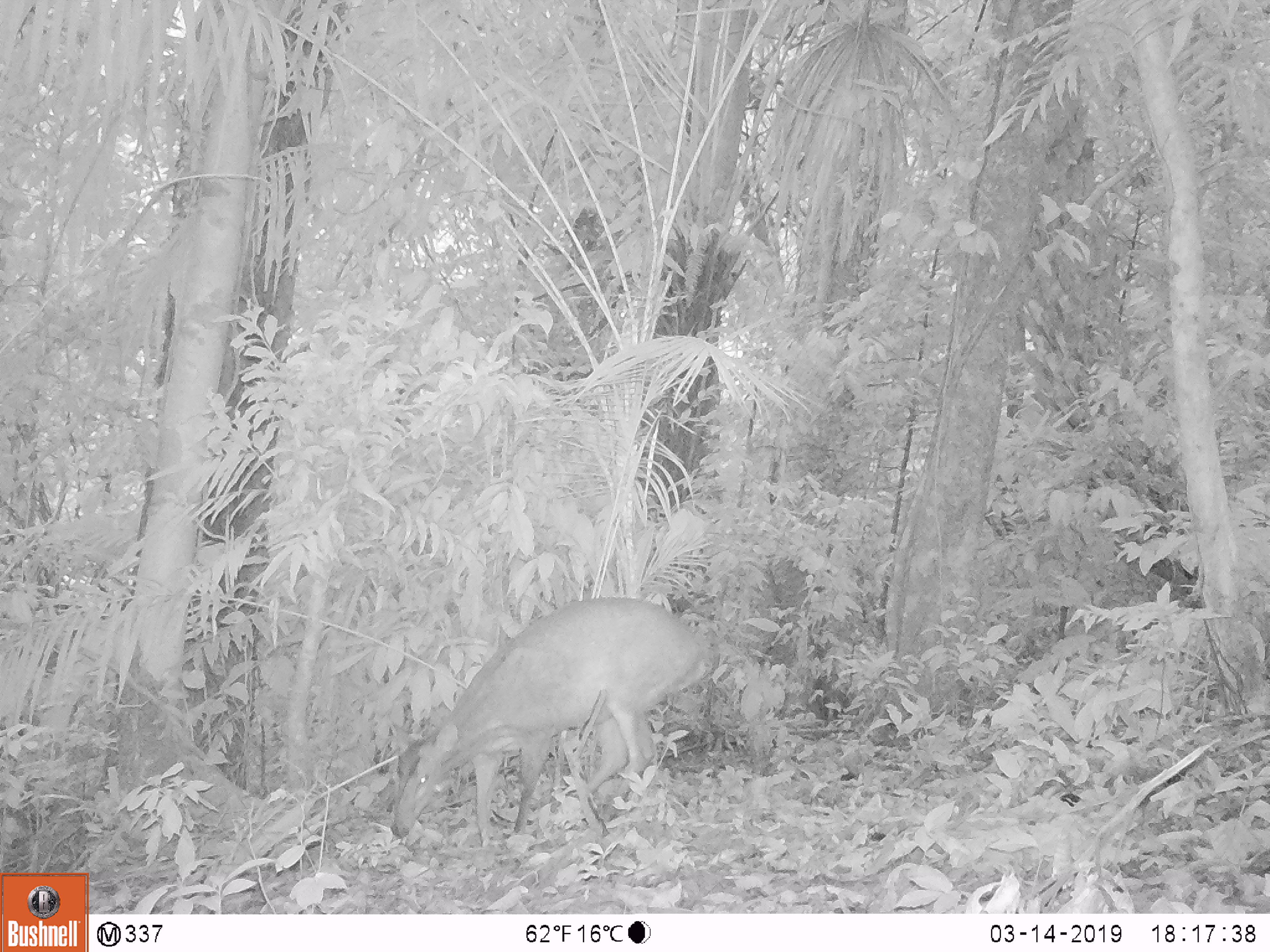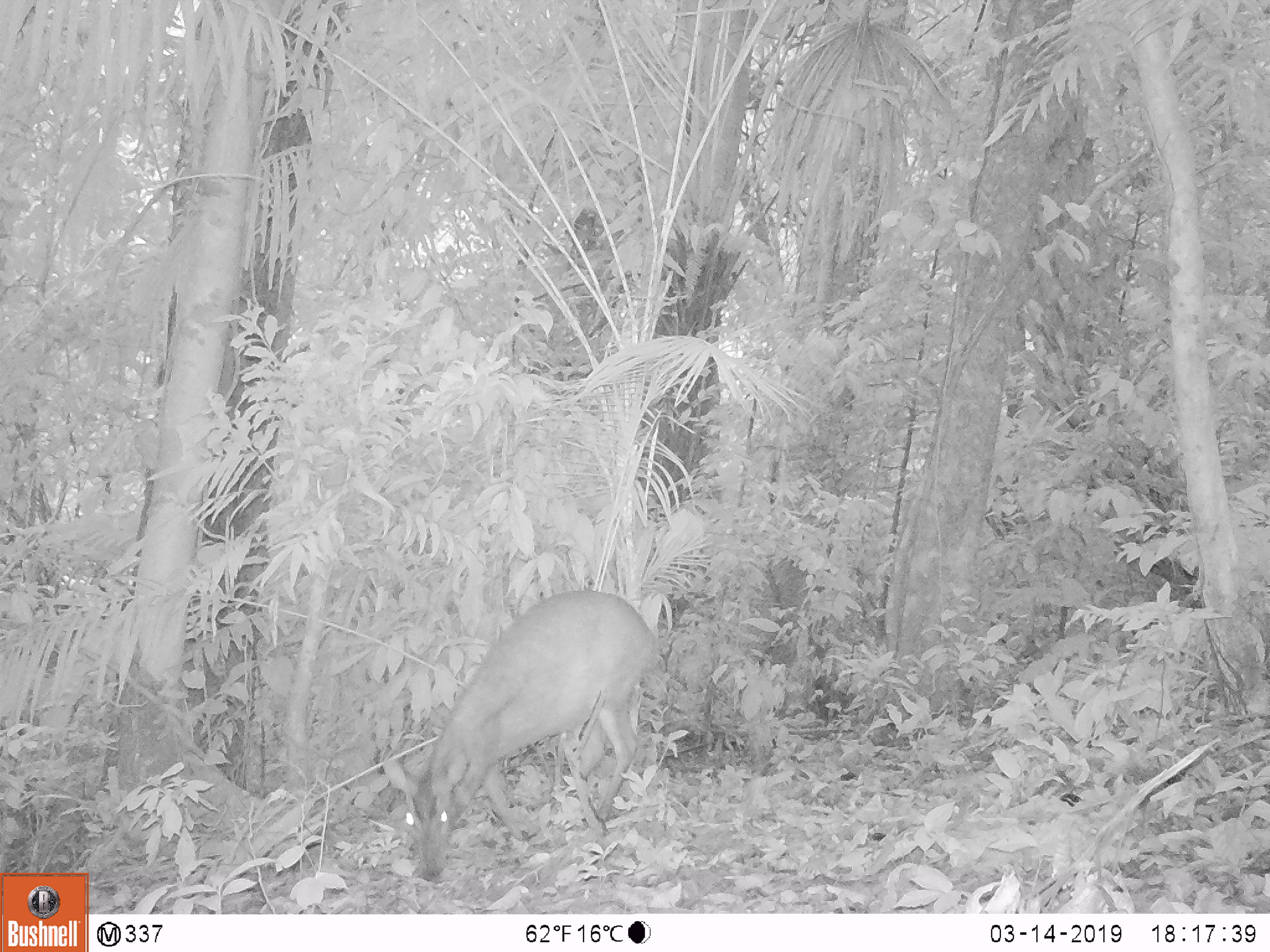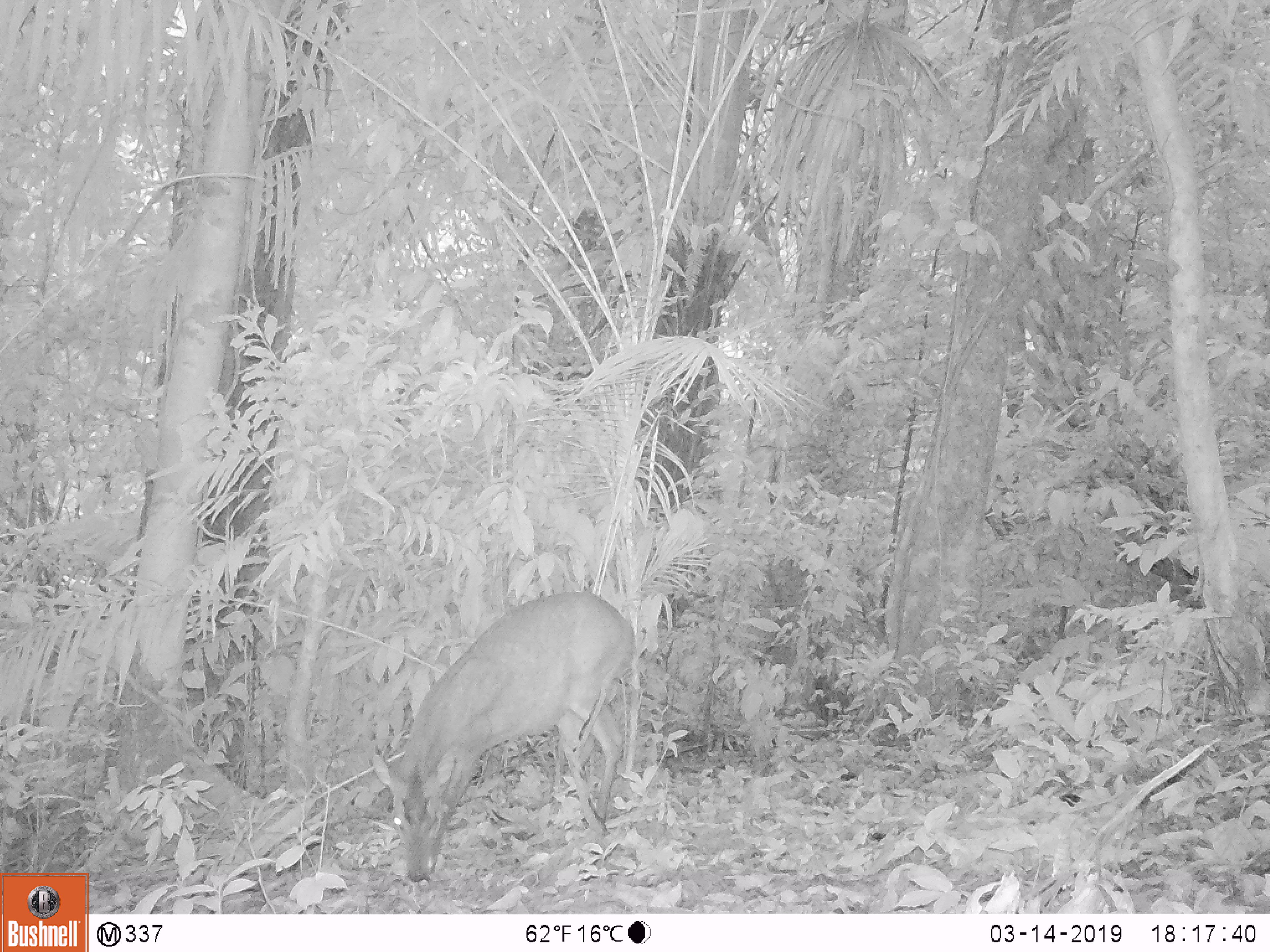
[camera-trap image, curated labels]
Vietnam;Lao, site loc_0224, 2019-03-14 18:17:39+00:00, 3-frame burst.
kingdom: Animalia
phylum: Chordata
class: Mammalia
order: Artiodactyla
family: Cervidae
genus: Muntiacus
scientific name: Muntiacus vuquangensis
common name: large-antlered muntjac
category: large antlered muntjac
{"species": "large antlered muntjac (large-antlered muntjac) (Muntiacus vuquangensis)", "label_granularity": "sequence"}